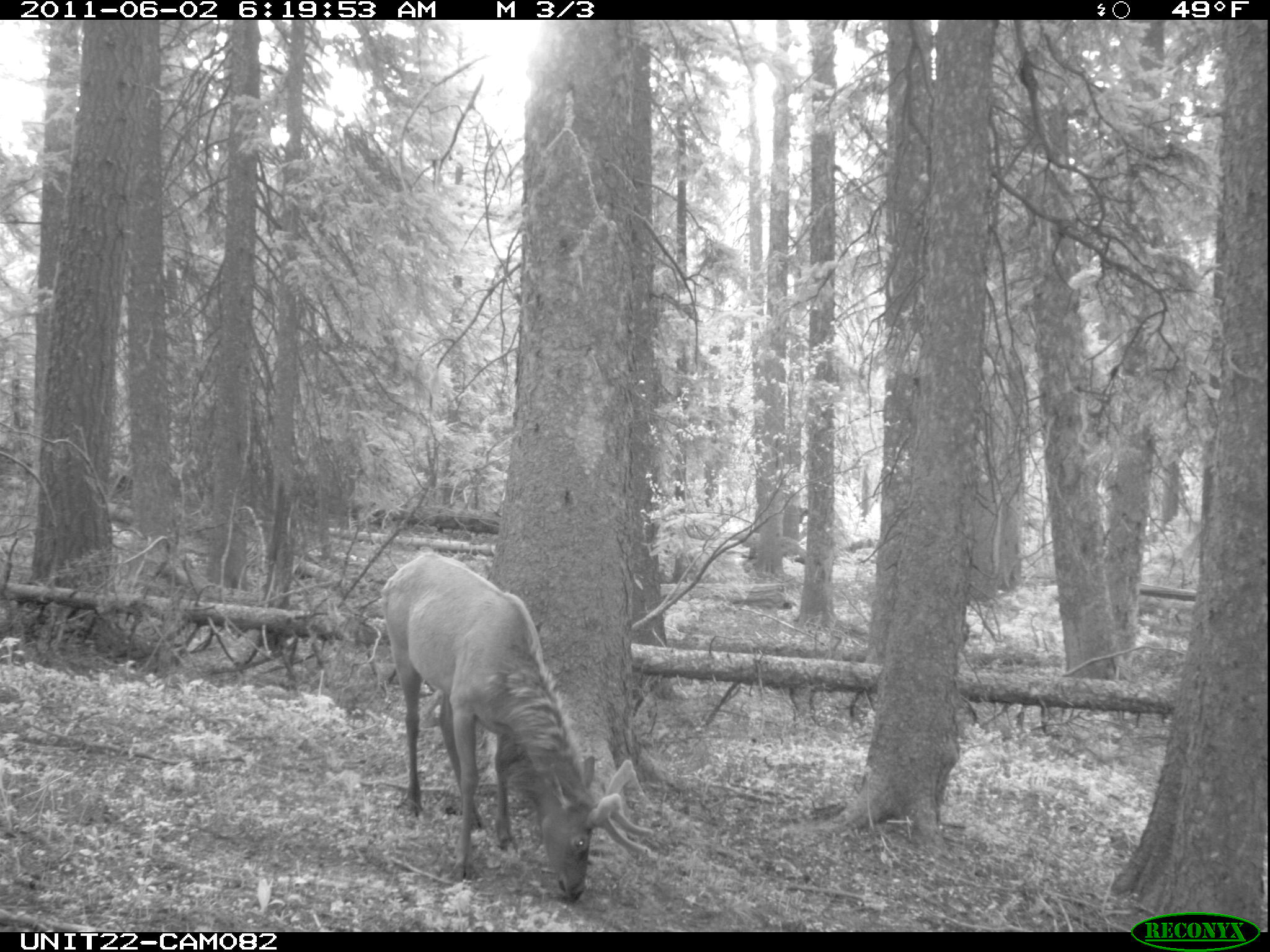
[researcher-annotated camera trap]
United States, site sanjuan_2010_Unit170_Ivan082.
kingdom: Animalia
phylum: Chordata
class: Mammalia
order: Artiodactyla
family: Cervidae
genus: Cervus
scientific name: Cervus elaphus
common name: red deer